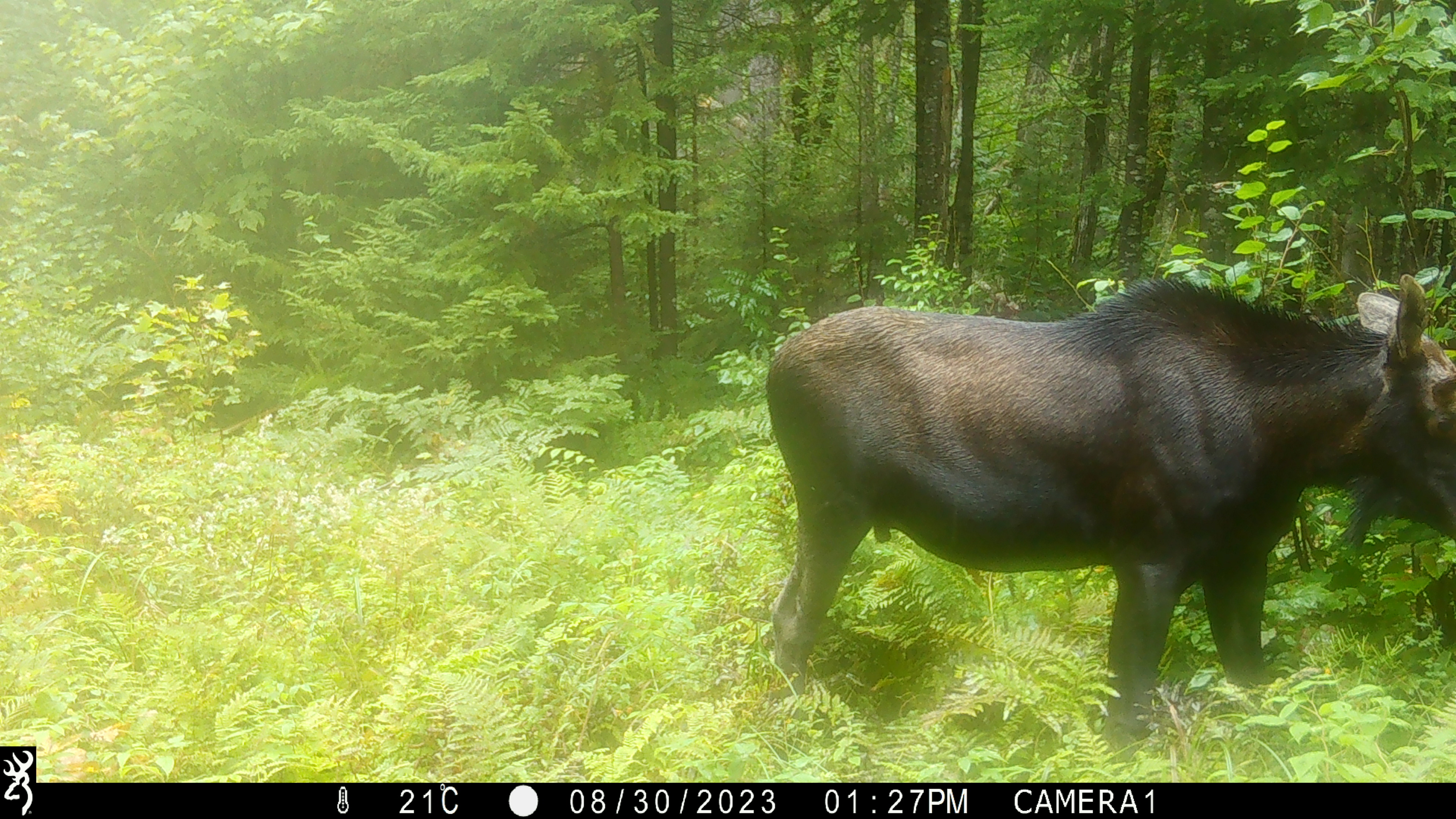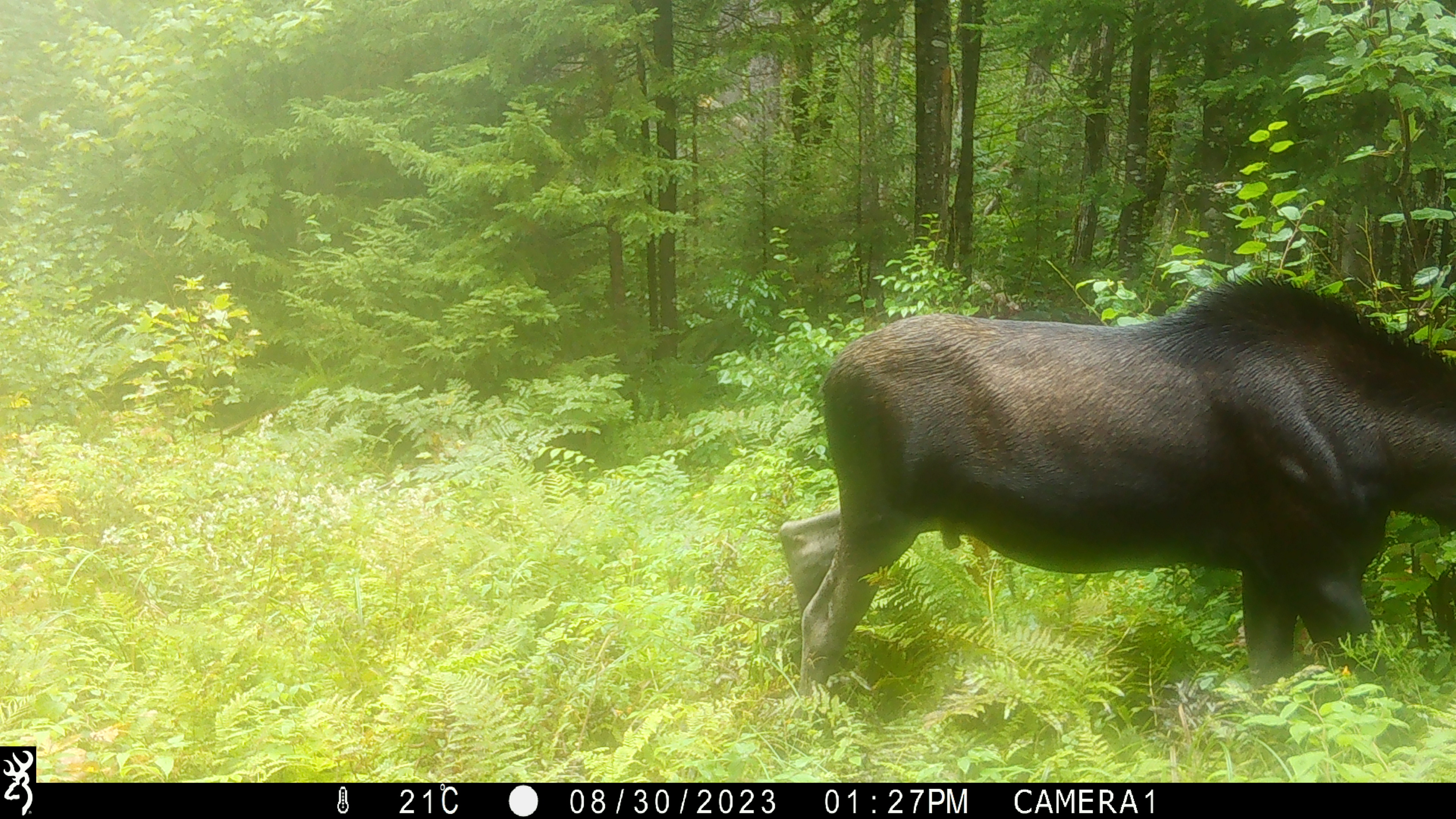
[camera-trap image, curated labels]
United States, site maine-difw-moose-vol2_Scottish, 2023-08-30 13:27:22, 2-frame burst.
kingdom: Animalia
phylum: Chordata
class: Mammalia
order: Artiodactyla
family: Cervidae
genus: Alces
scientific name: Alces alces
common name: moose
Moose (Alces alces).